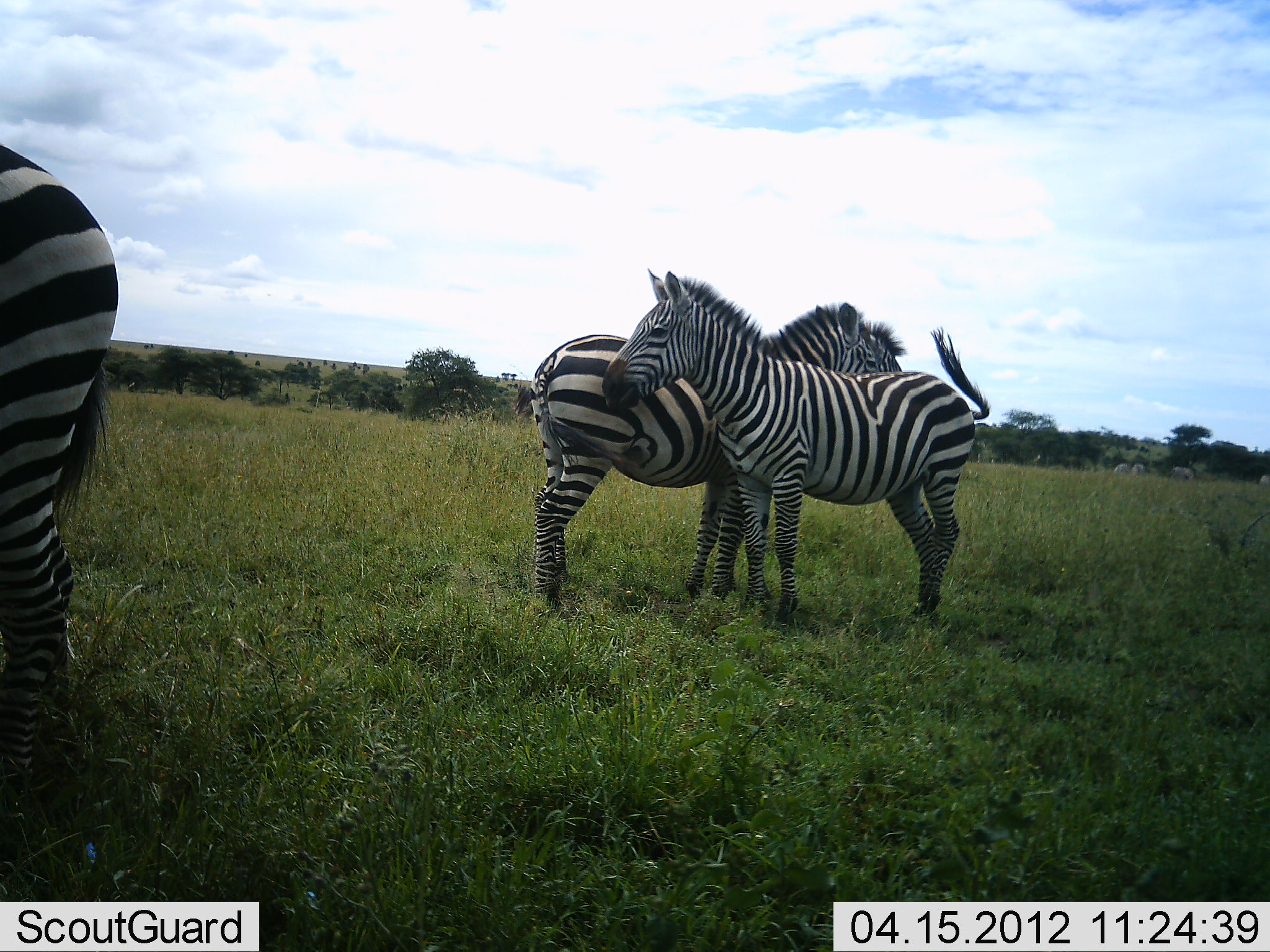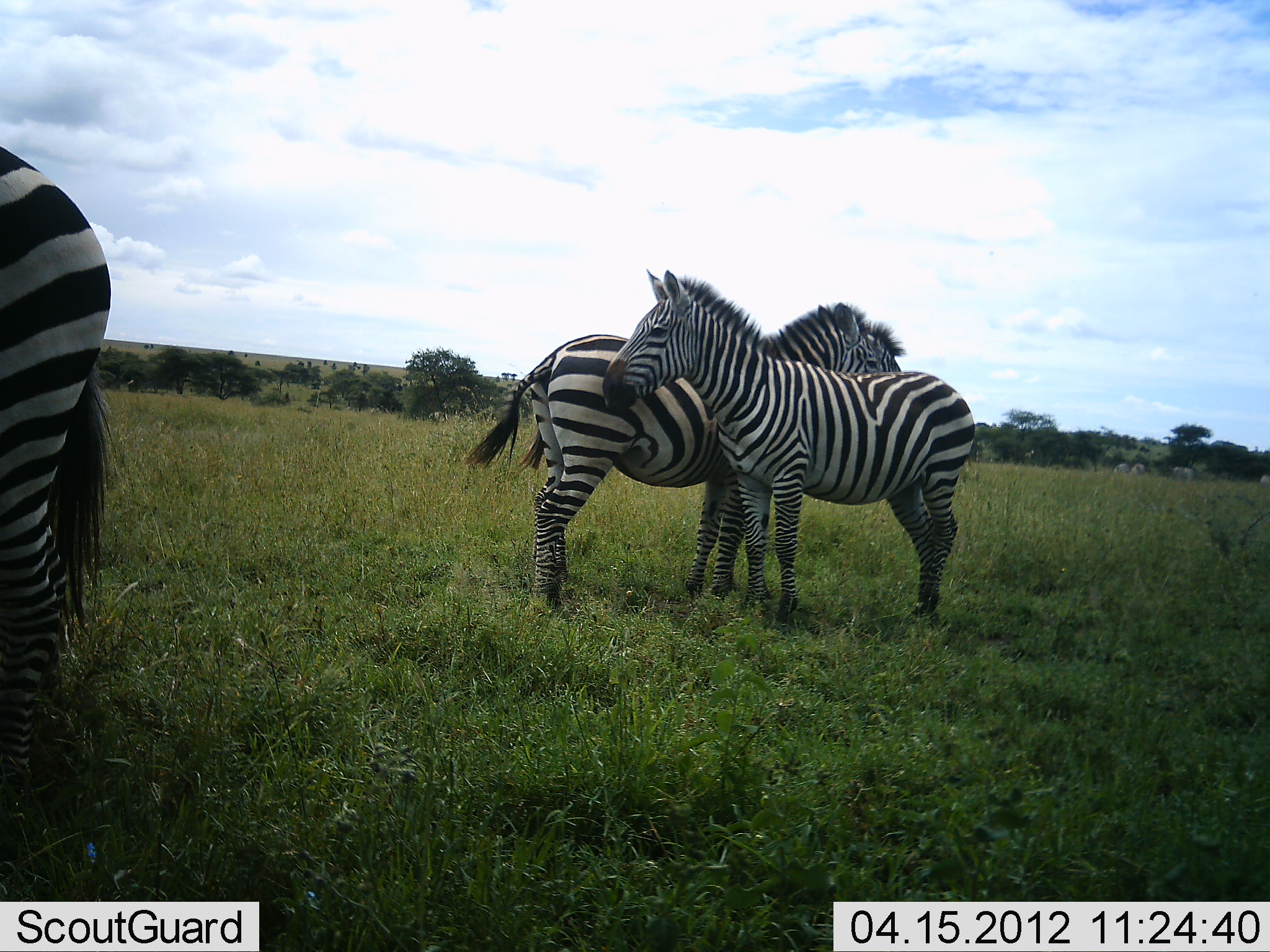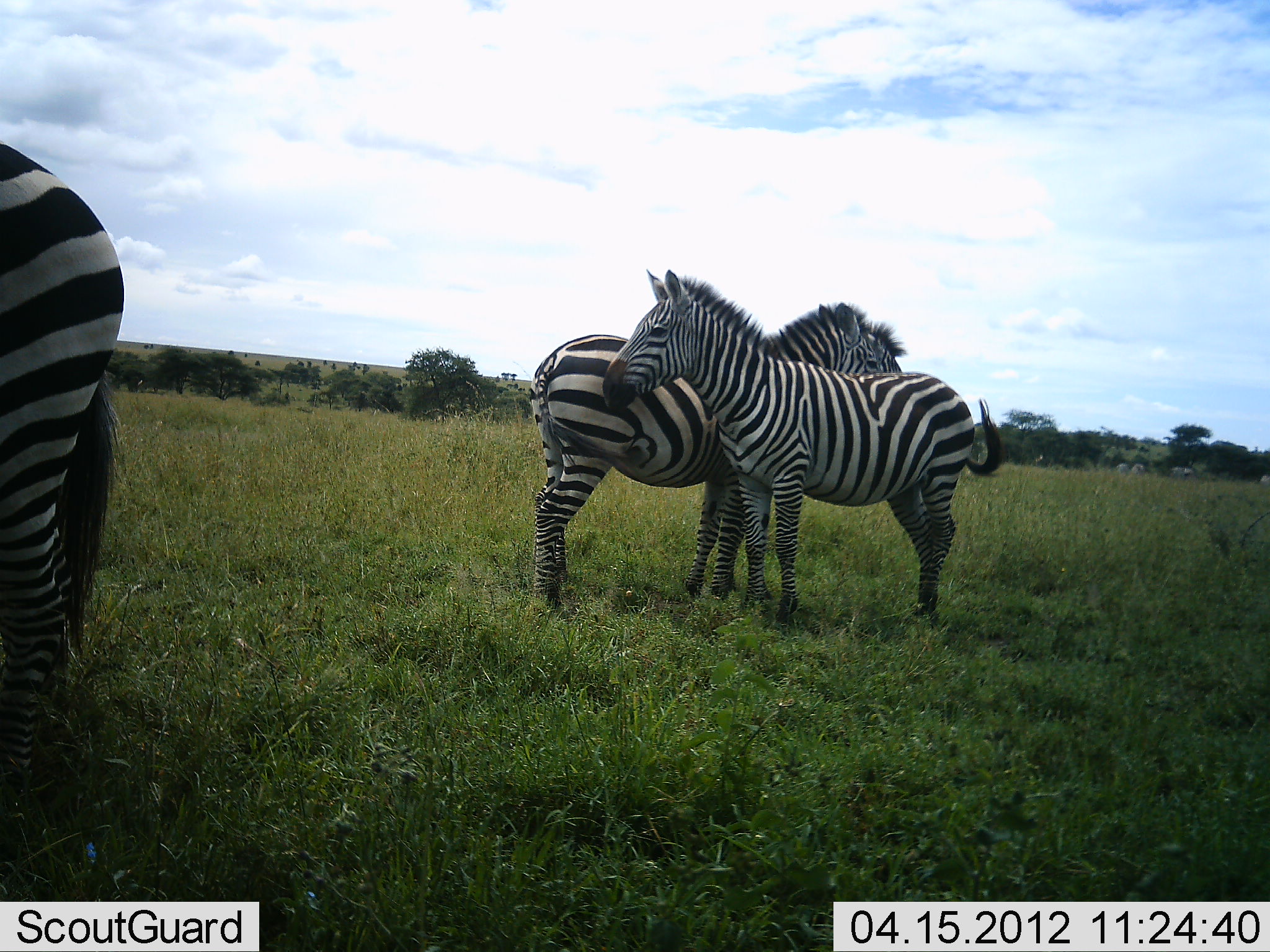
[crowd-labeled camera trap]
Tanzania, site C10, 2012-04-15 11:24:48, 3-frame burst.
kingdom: Animalia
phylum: Chordata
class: Mammalia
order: Perissodactyla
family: Equidae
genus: Equus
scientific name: Equus quagga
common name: plains zebra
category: zebra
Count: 3.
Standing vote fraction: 89%.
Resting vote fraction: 4%.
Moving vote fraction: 0%.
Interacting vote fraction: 32%.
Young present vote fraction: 0%.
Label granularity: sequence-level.